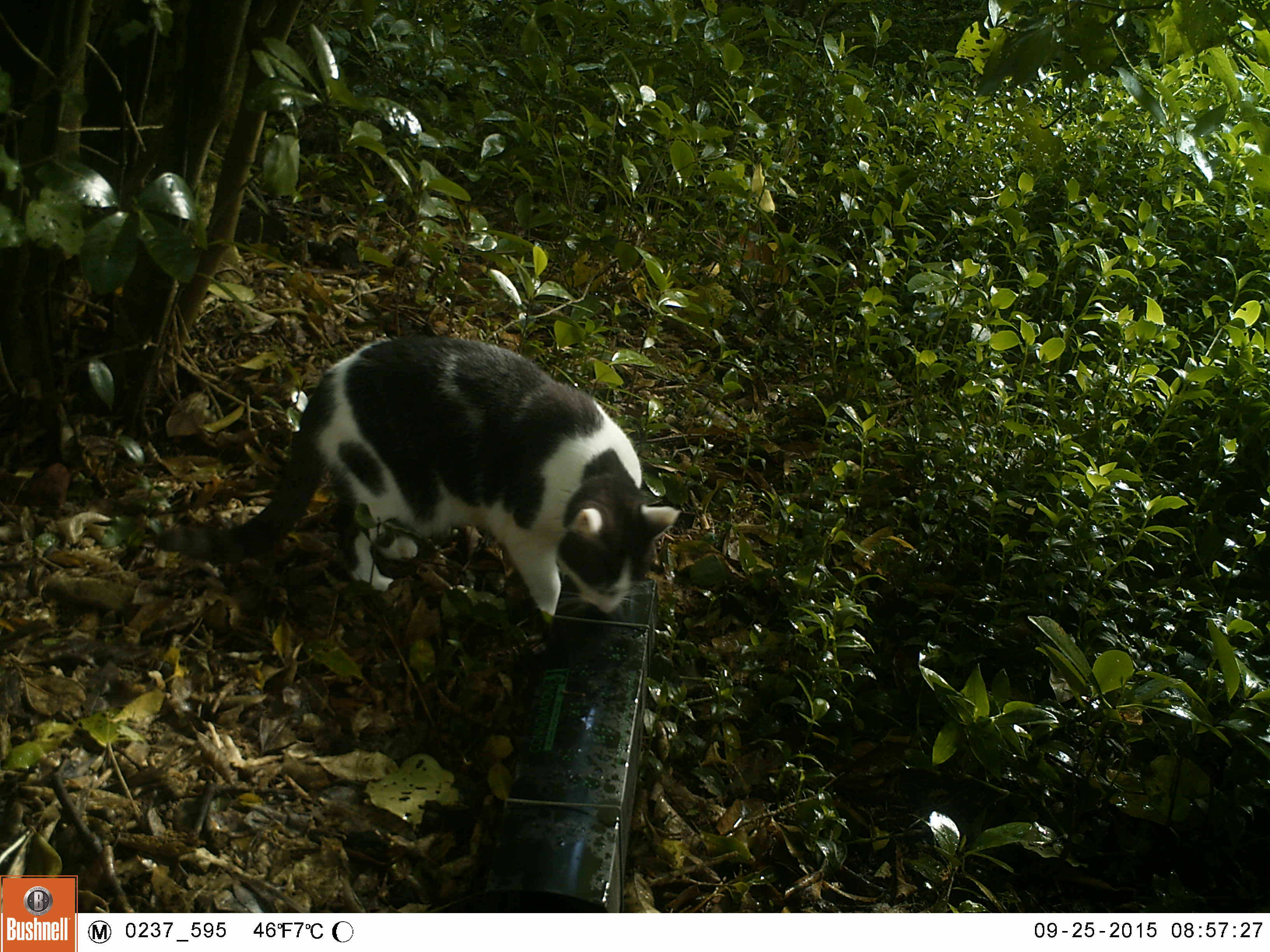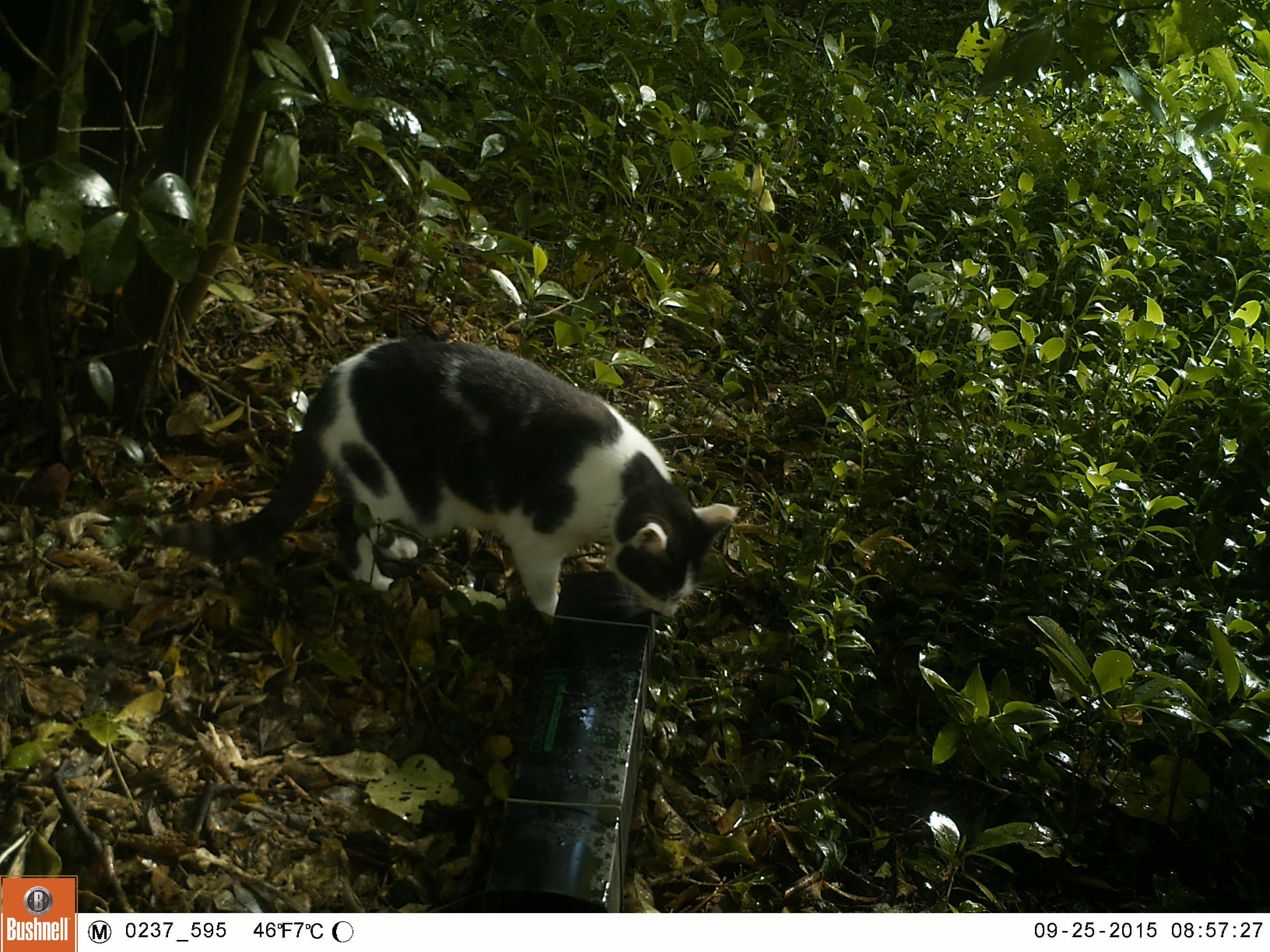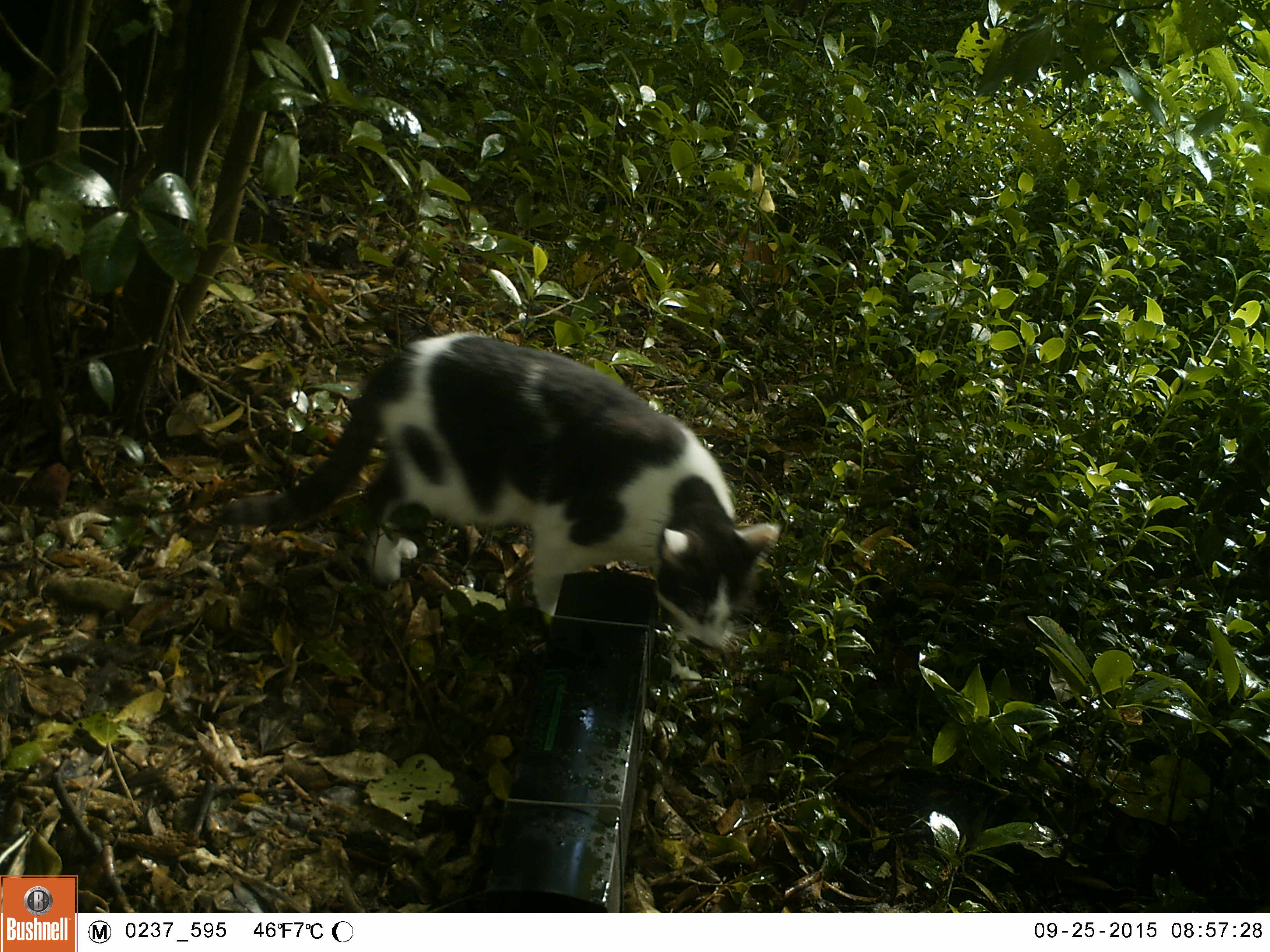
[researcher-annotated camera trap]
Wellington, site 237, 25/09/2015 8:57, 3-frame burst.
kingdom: Animalia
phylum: Chordata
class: Mammalia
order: Carnivora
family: Felidae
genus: Felis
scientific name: Felis catus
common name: cat